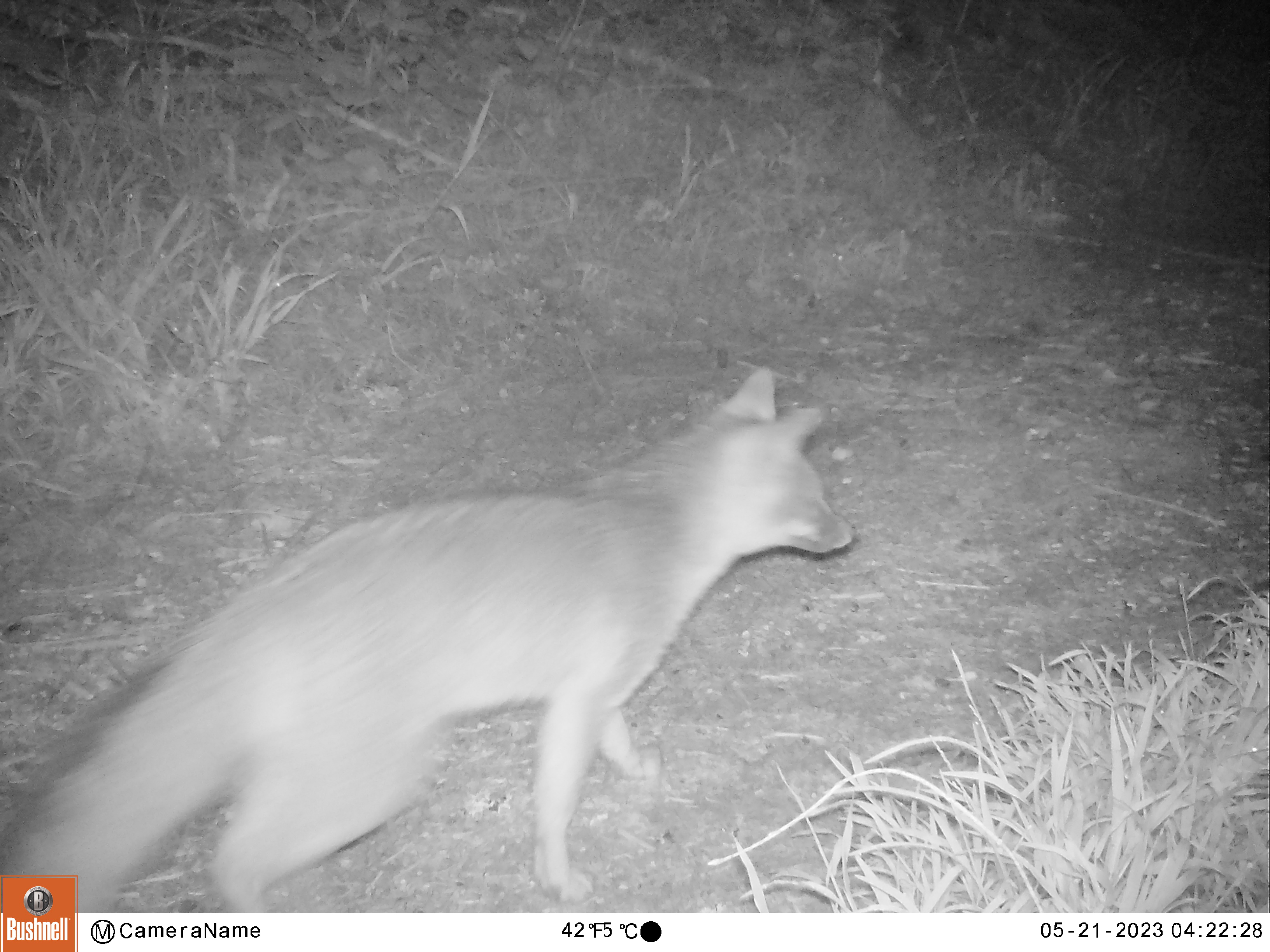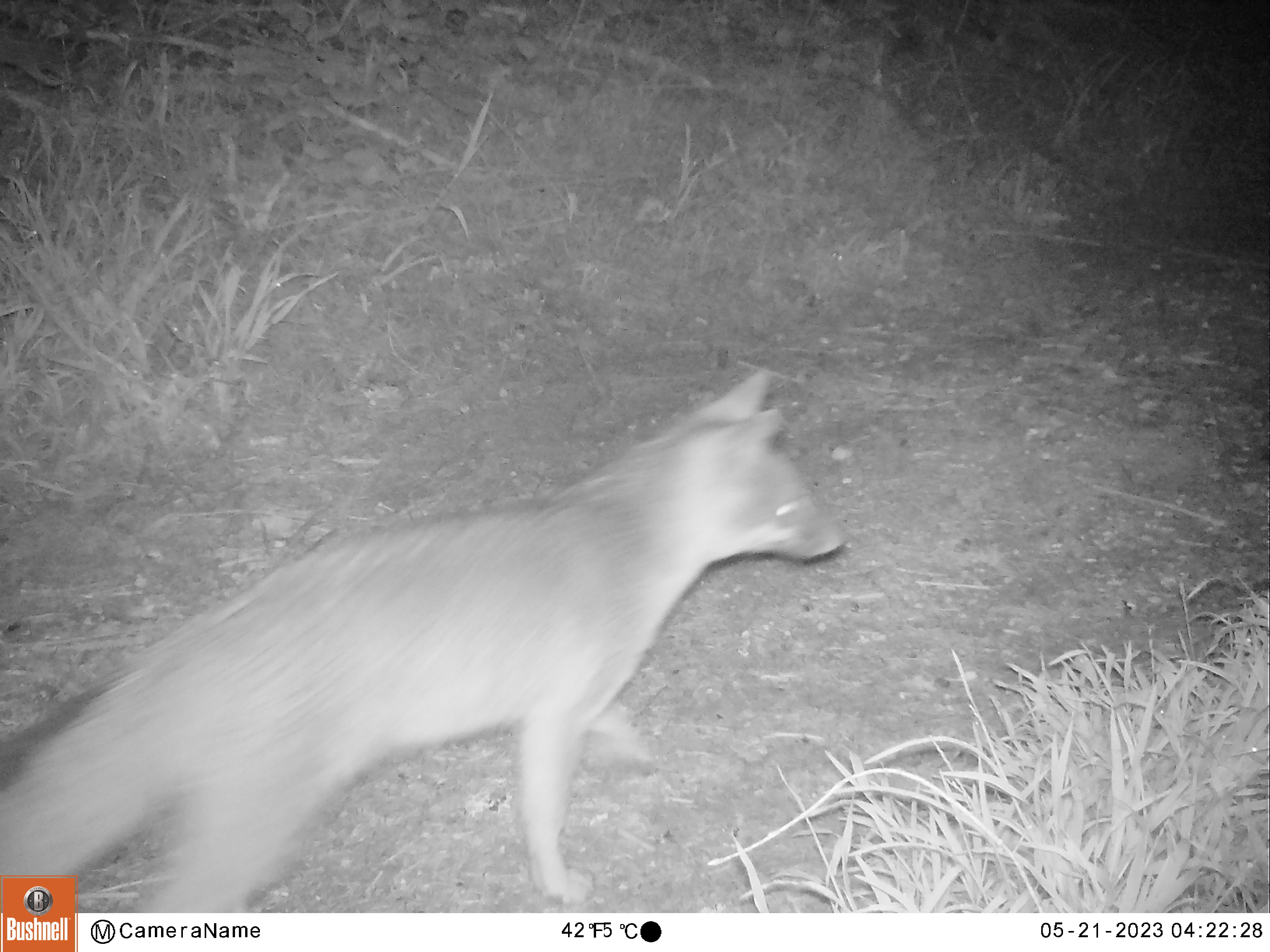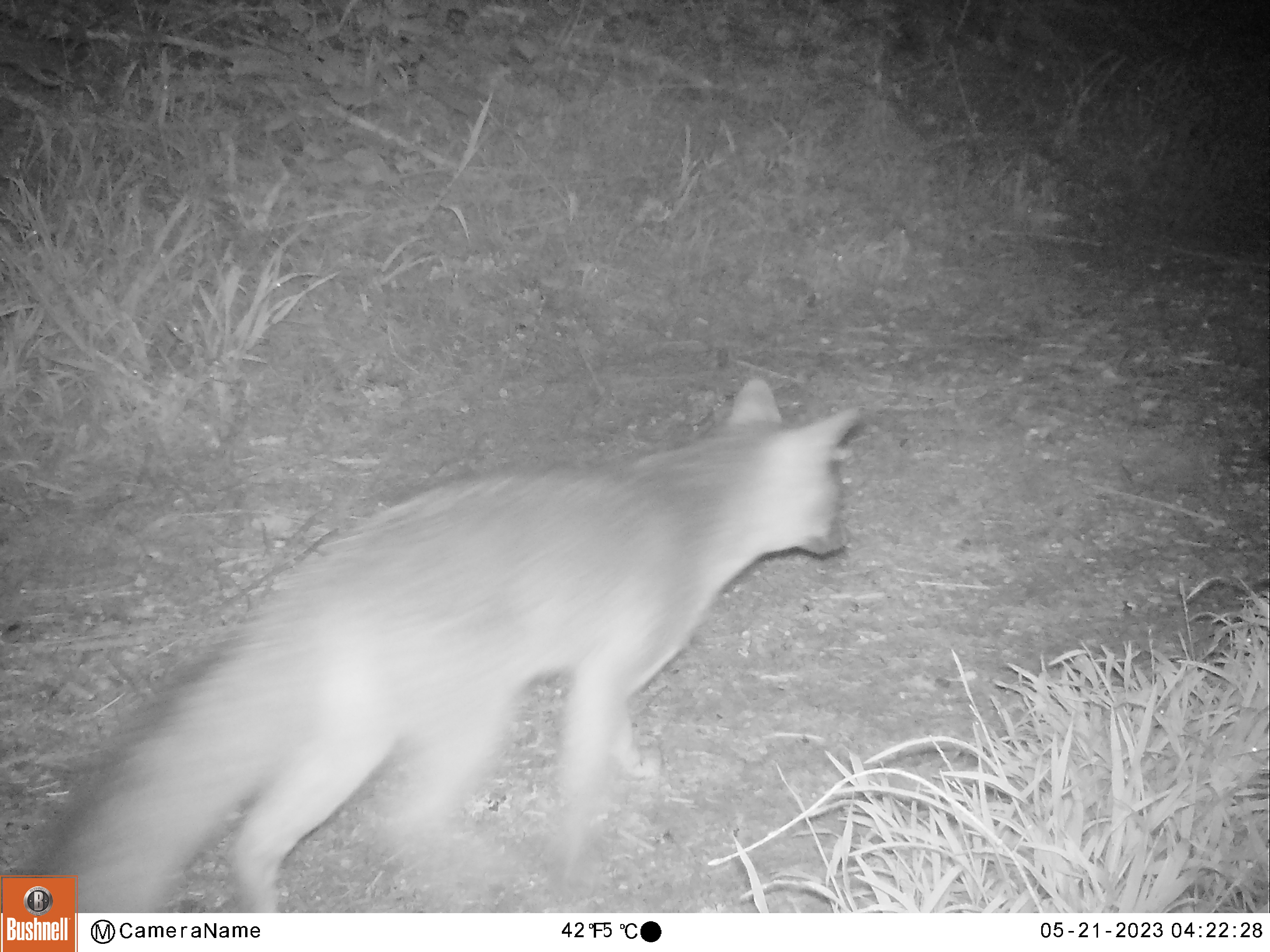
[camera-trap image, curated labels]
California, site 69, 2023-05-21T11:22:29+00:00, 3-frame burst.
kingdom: Animalia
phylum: Chordata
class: Mammalia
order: Carnivora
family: Canidae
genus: Urocyon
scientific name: Urocyon cinereoargenteus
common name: gray fox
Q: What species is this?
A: Gray fox (Urocyon cinereoargenteus).